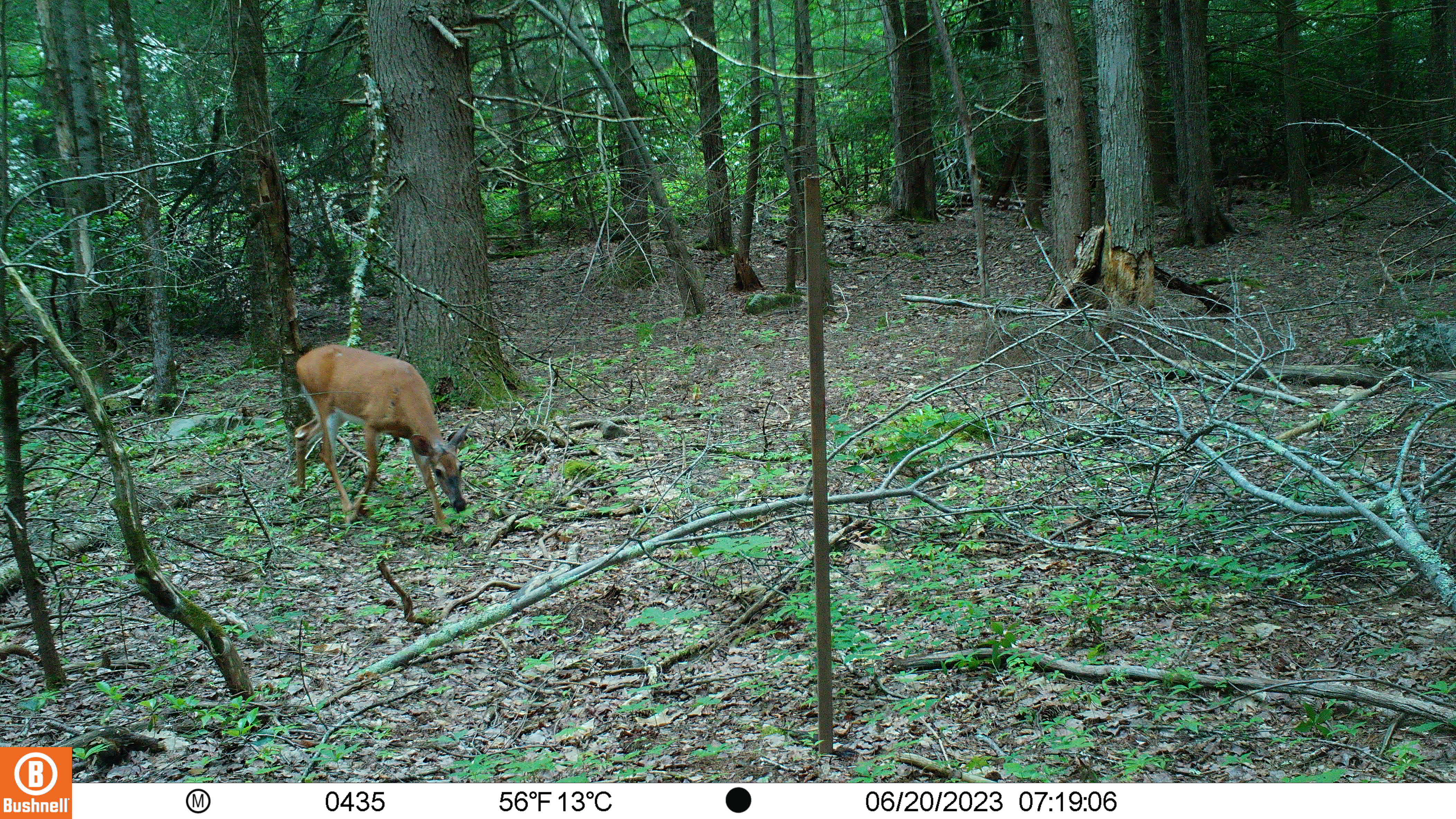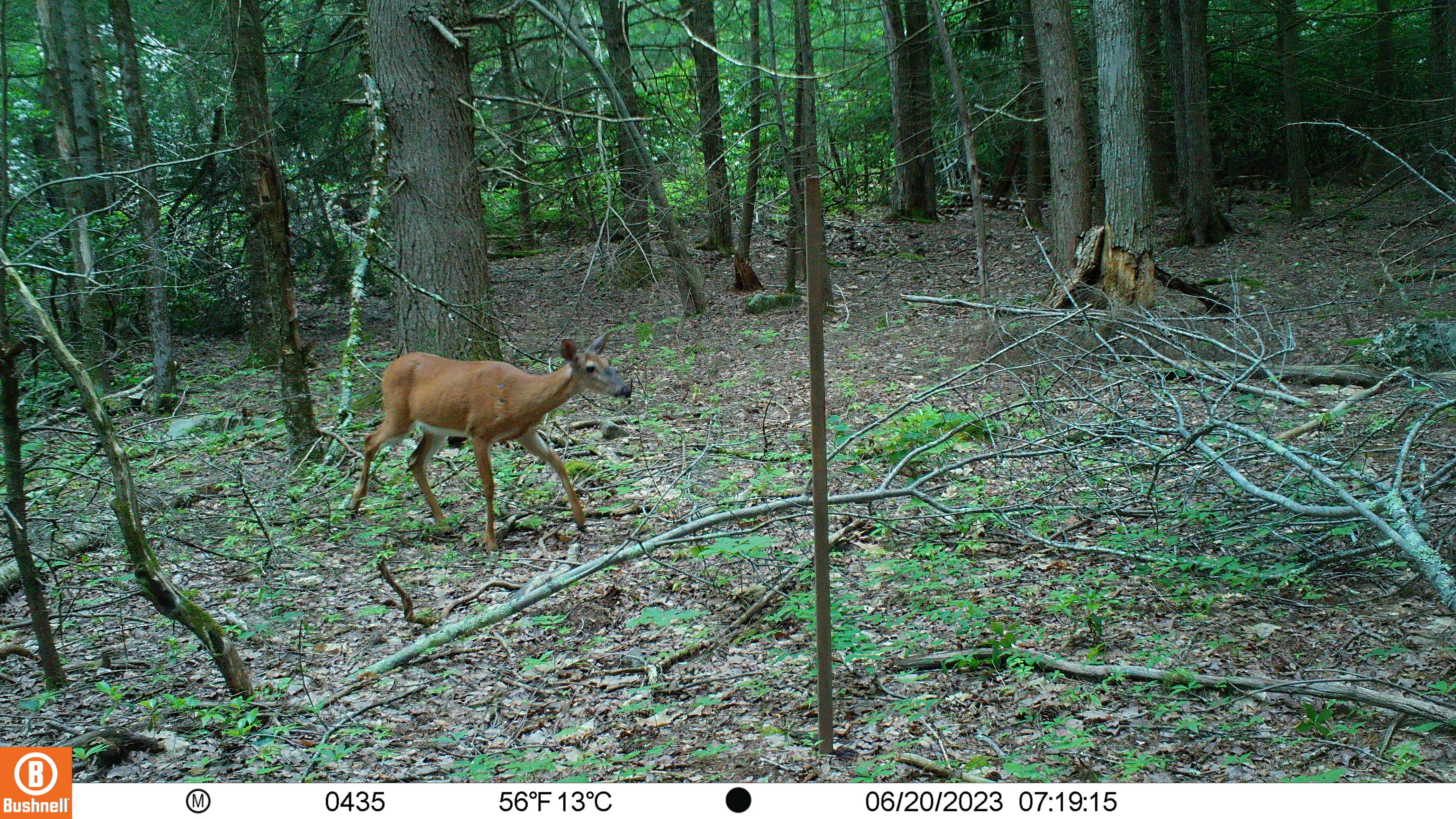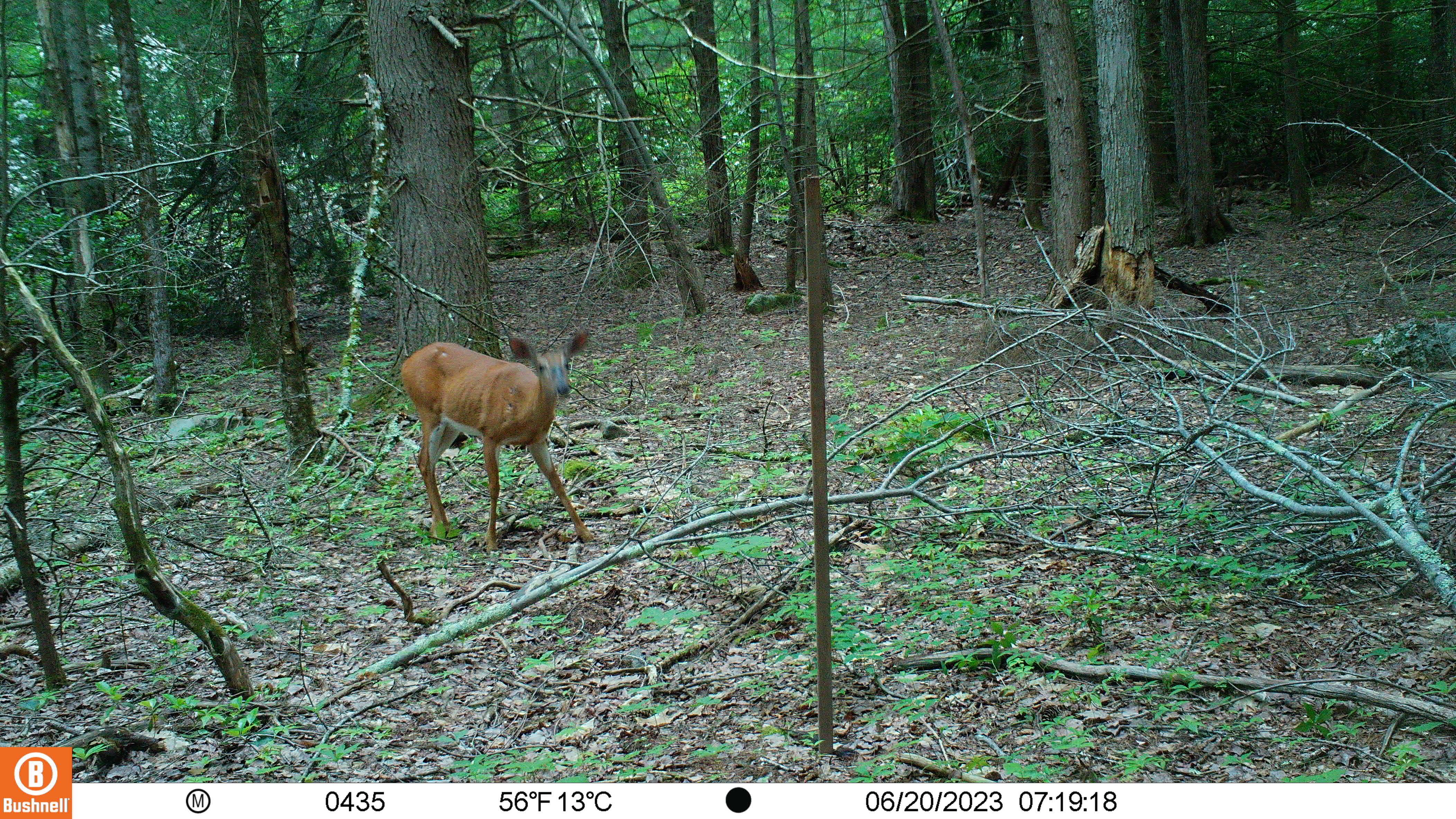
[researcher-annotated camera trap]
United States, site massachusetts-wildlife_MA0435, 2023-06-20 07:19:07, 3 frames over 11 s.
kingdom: Animalia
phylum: Chordata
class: Mammalia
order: Artiodactyla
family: Cervidae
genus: Odocoileus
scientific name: Odocoileus virginianus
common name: white-tailed deer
White-tailed deer (Odocoileus virginianus).